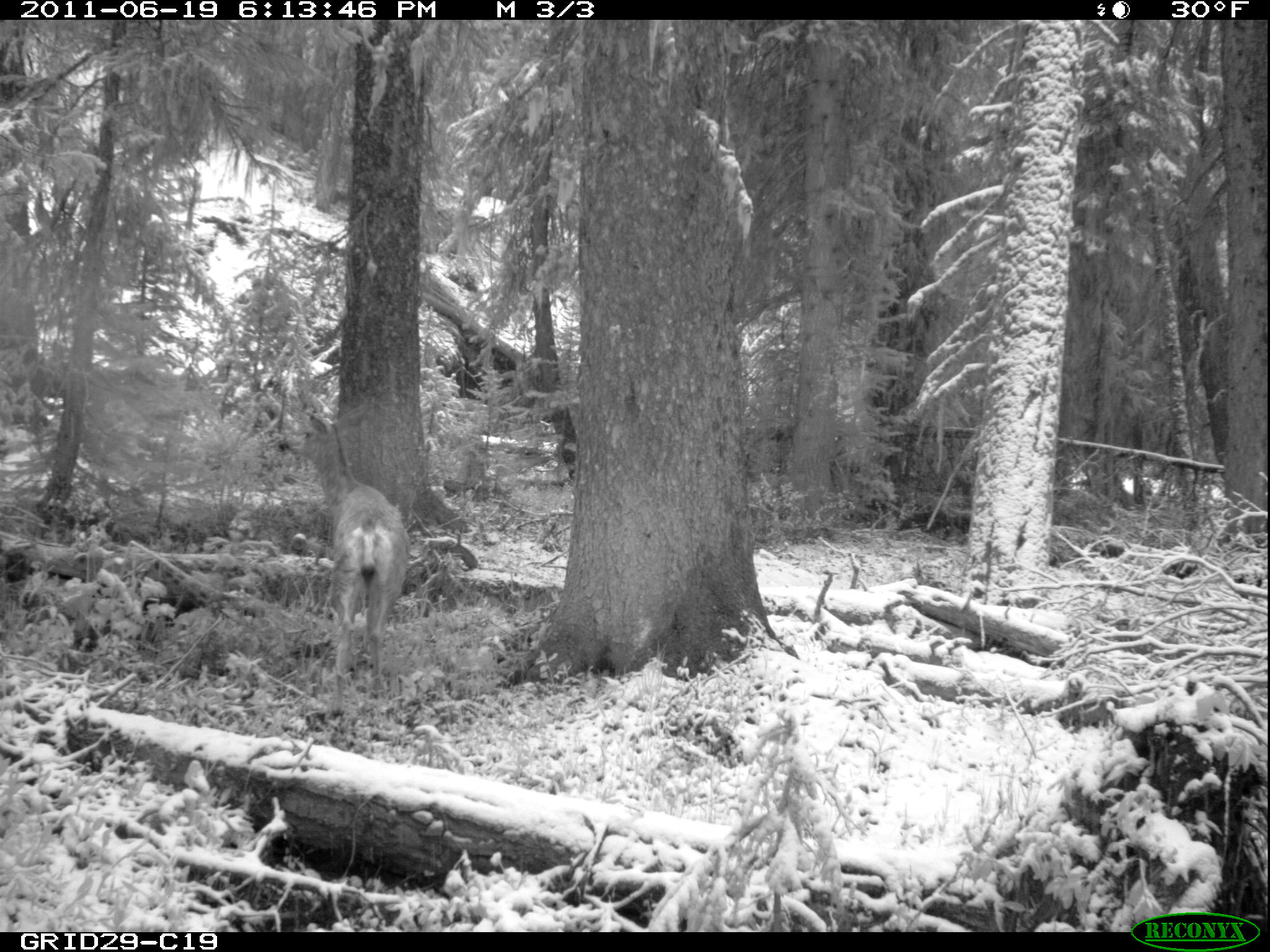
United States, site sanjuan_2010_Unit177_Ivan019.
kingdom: Animalia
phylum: Chordata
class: Mammalia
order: Artiodactyla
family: Cervidae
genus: Odocoileus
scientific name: Odocoileus hemionus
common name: mule deer